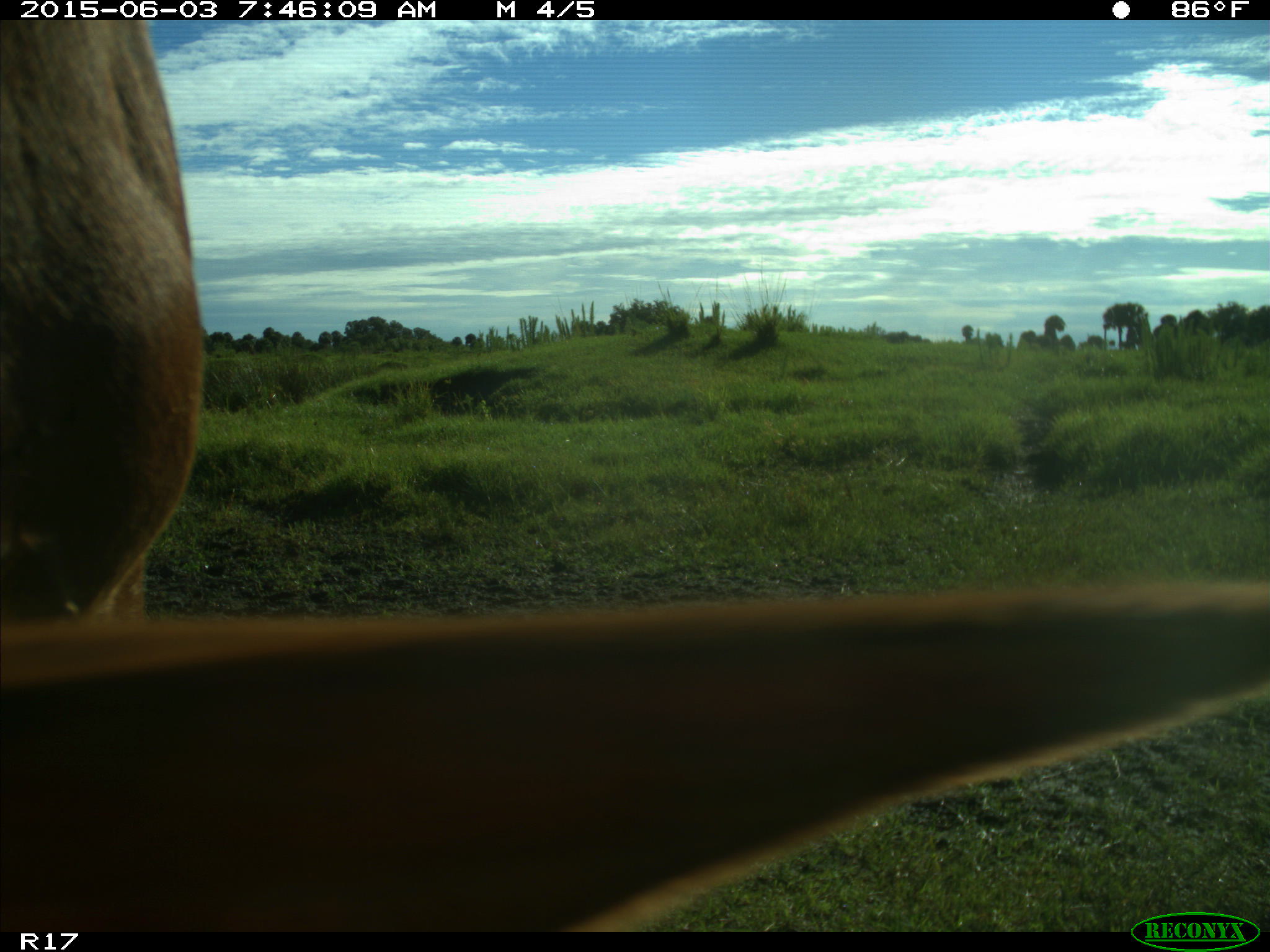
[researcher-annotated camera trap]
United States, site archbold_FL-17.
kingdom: Animalia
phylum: Chordata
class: Mammalia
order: Artiodactyla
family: Bovidae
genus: Bos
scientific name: Bos taurus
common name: domestic cow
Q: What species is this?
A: Bos taurus (domestic cow).